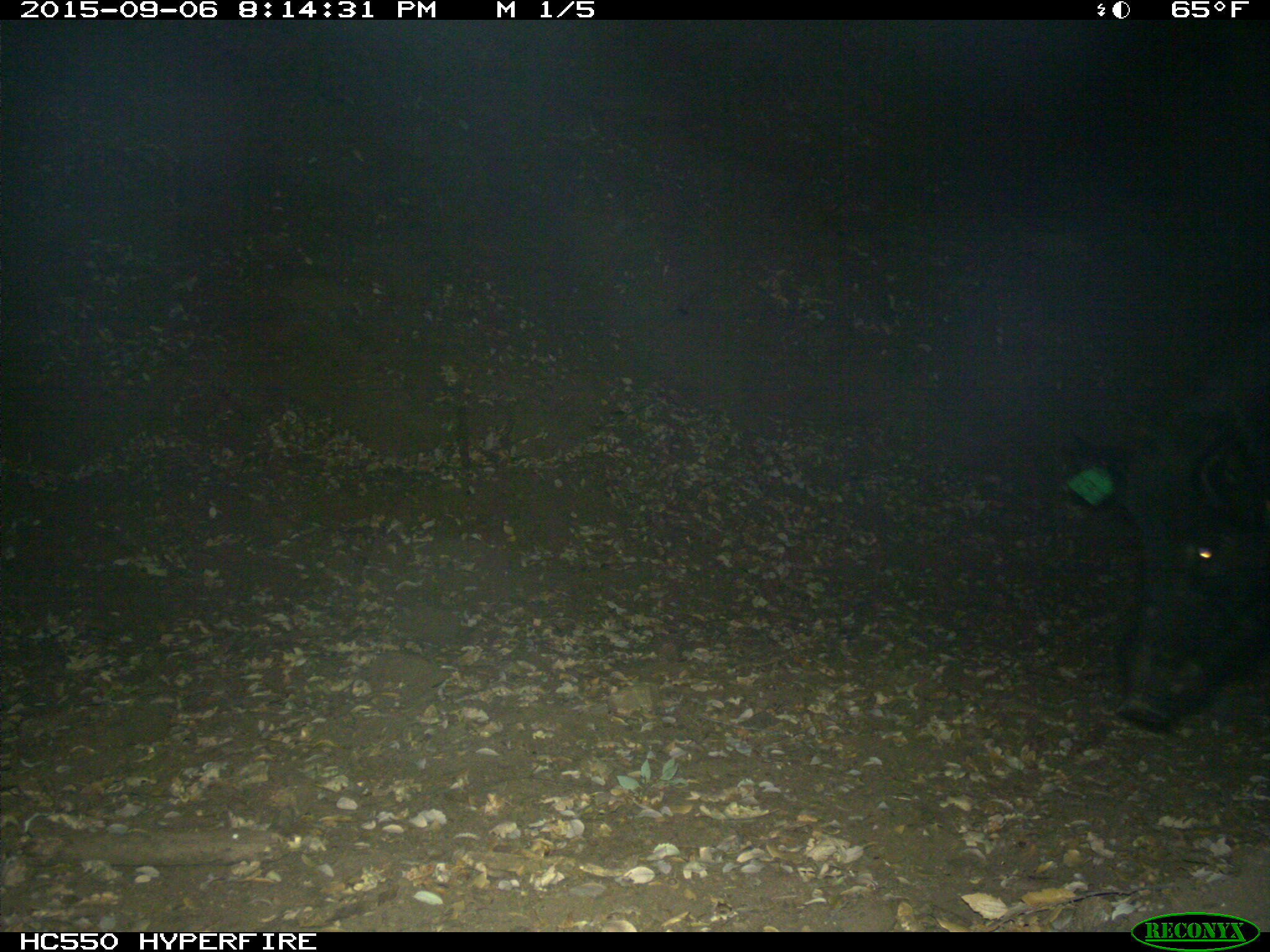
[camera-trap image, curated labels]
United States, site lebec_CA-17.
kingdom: Animalia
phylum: Chordata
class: Mammalia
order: Artiodactyla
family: Suidae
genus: Sus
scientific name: Sus scrofa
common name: wild boar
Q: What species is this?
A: Sus scrofa (wild boar).